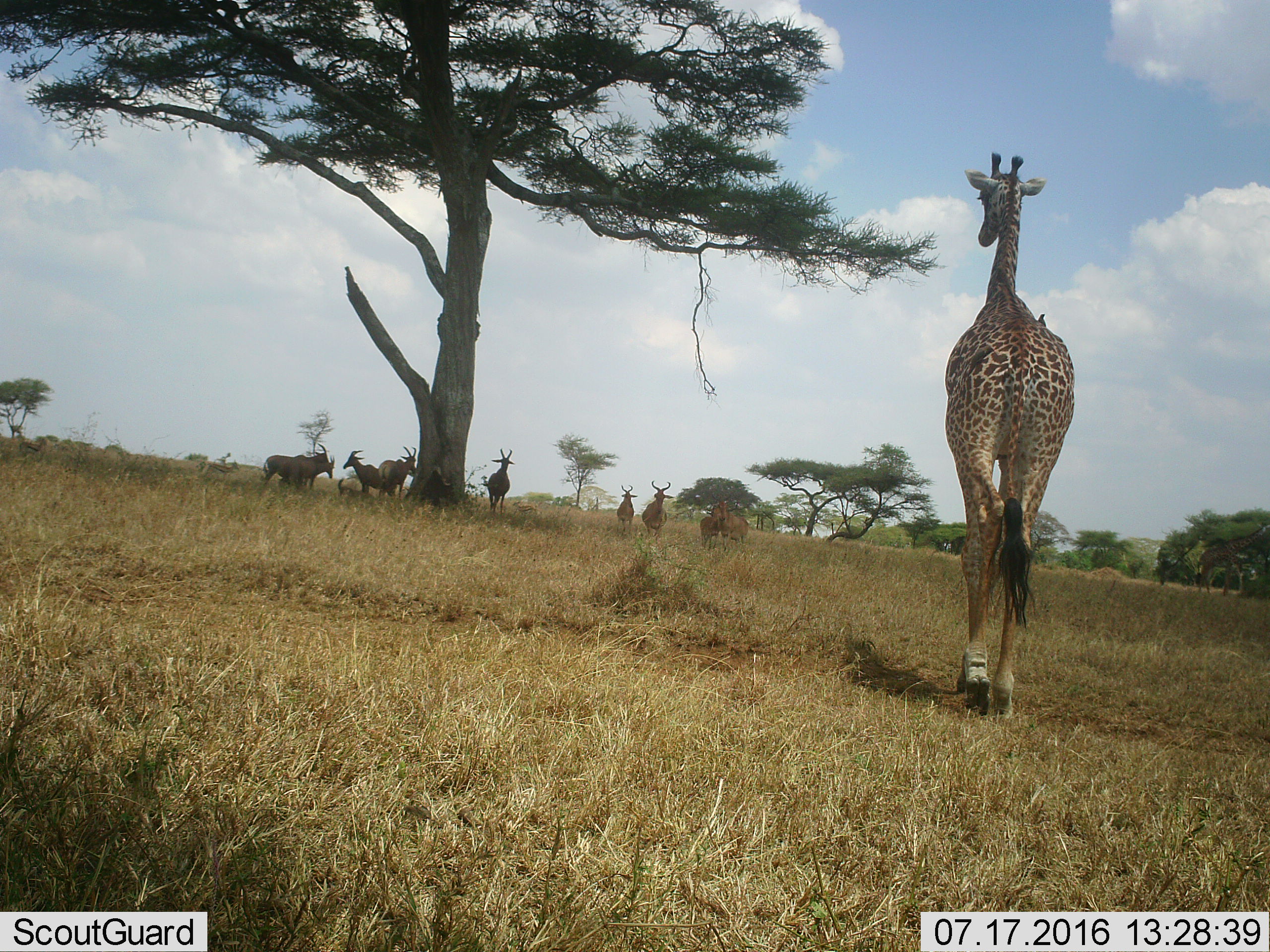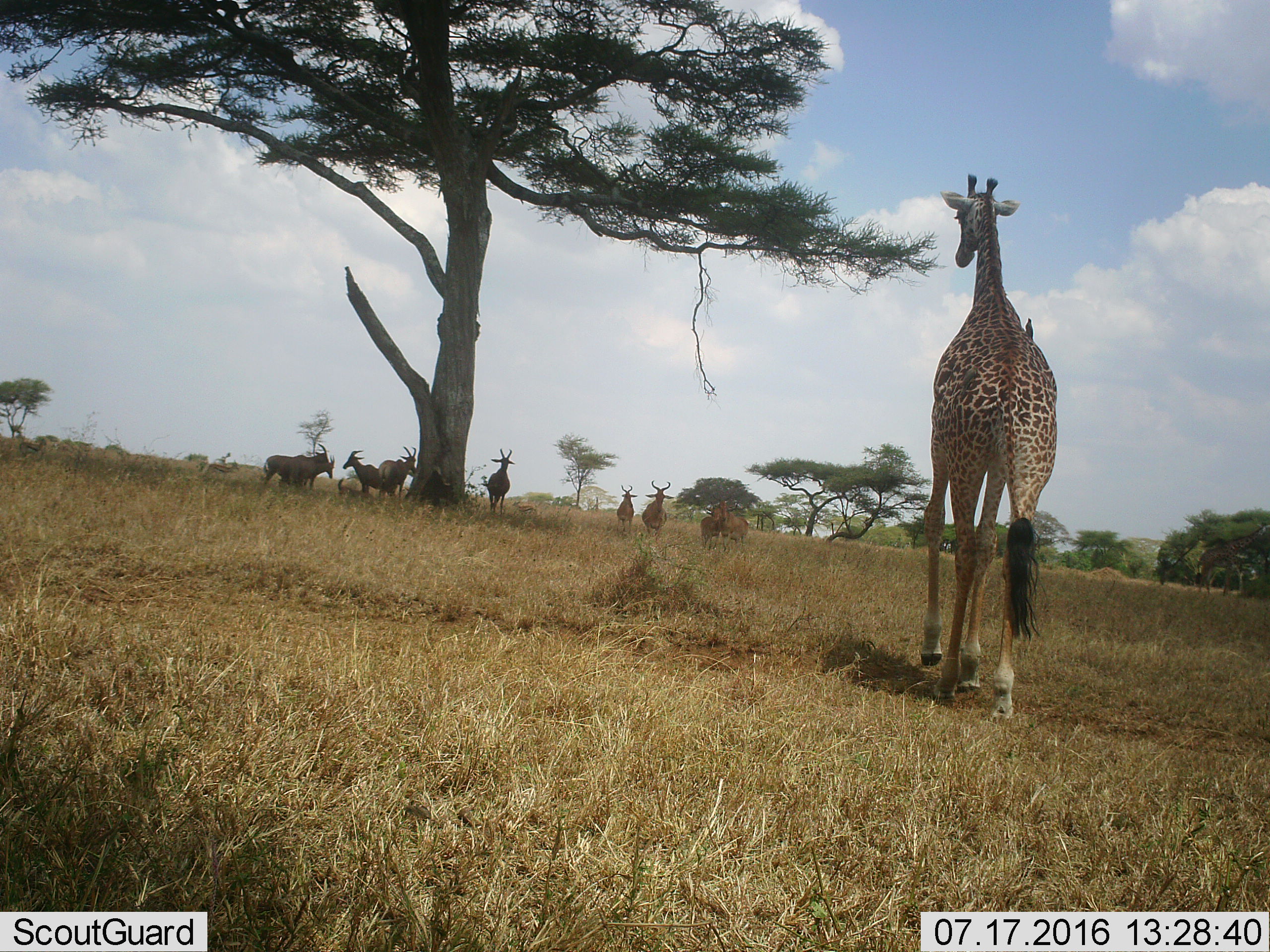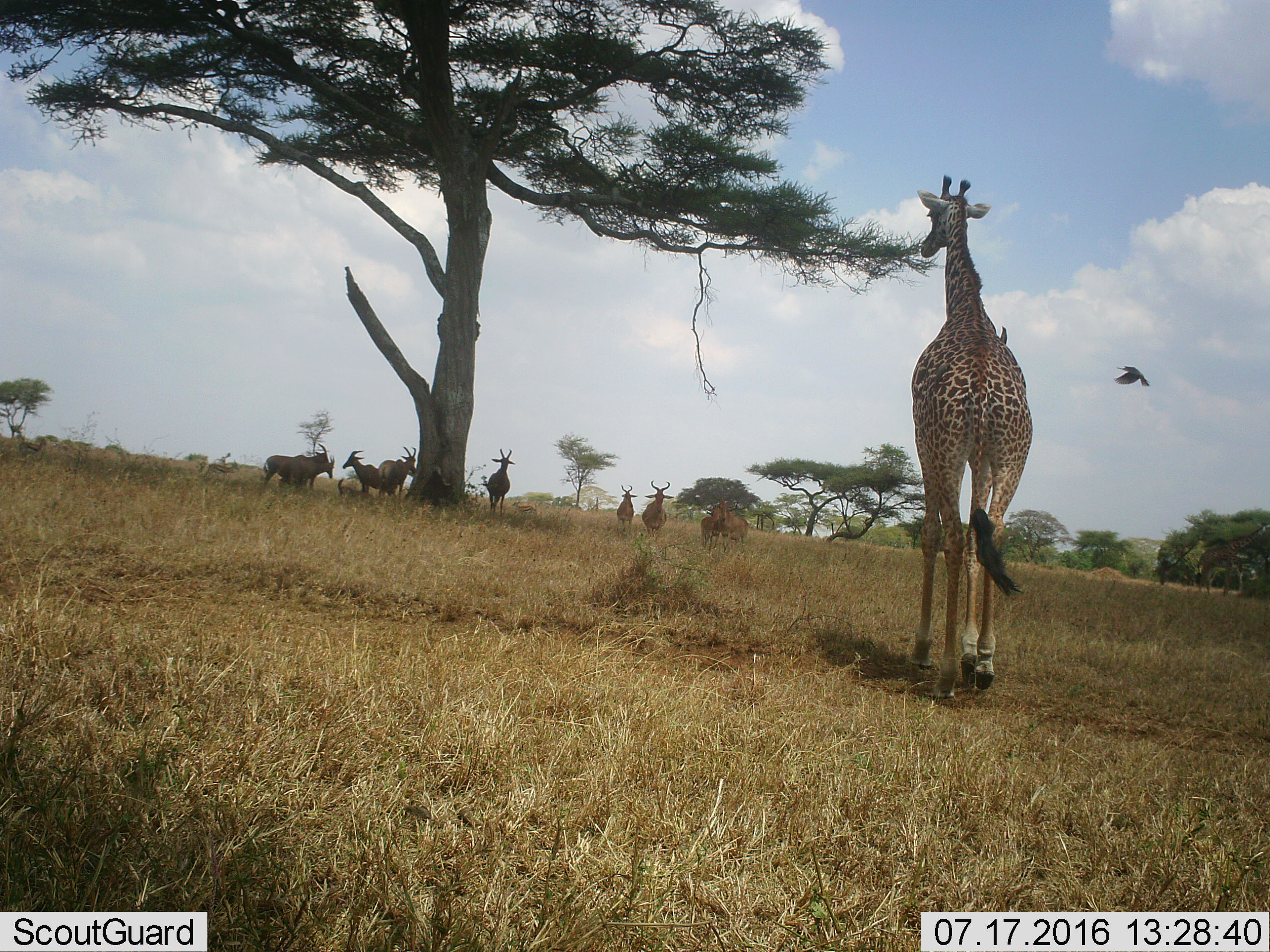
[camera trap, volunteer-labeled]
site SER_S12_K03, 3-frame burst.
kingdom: Animalia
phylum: Chordata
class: Mammalia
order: Artiodactyla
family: Giraffidae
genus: Giraffa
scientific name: Giraffa camelopardalis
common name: giraffe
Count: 1.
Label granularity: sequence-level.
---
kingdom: Animalia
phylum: Chordata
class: Mammalia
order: Artiodactyla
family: Bovidae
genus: Alcelaphus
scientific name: Alcelaphus buselaphus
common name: hartebeest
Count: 9.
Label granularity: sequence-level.